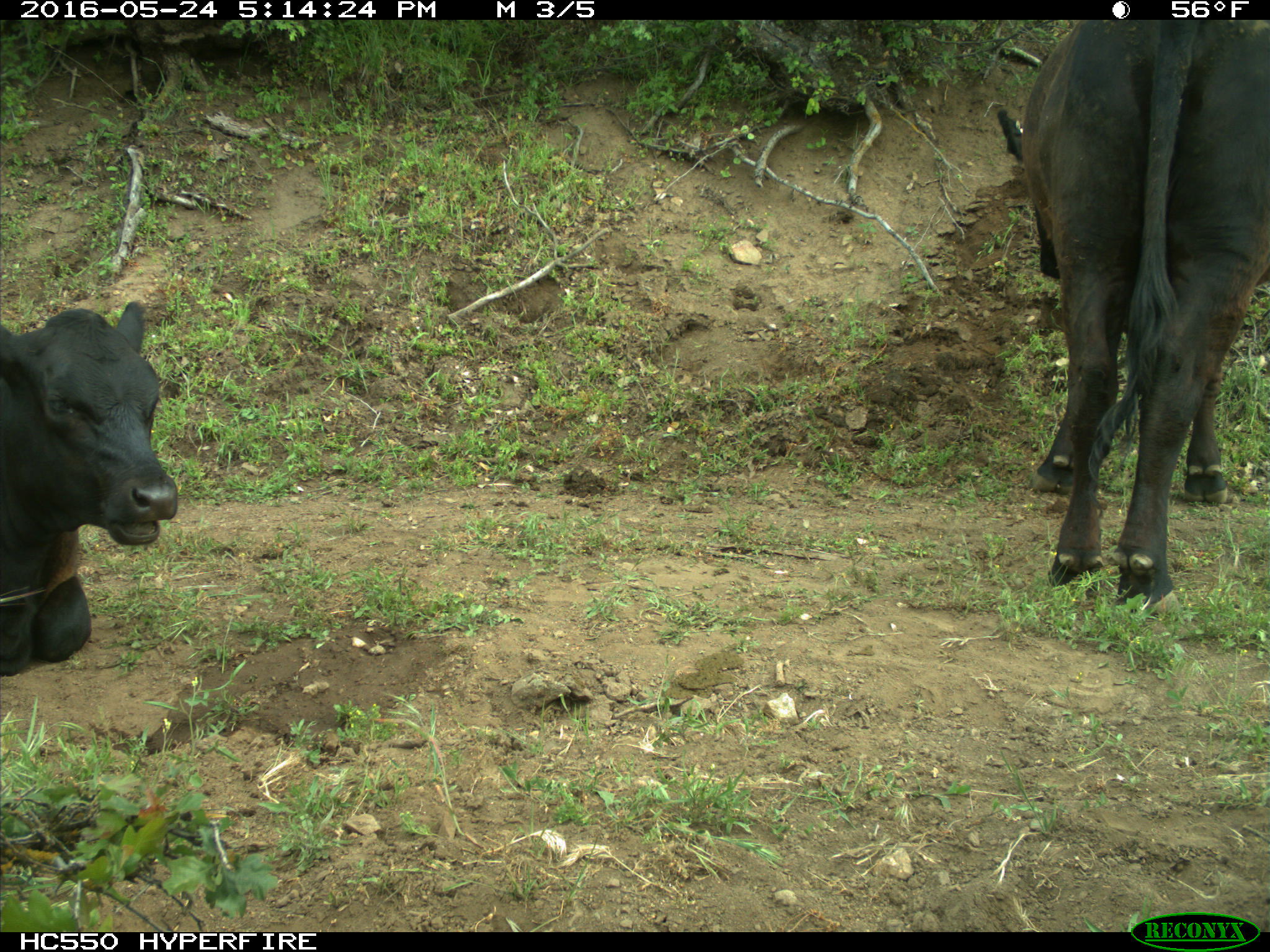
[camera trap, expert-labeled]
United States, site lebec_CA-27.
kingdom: Animalia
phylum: Chordata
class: Mammalia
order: Artiodactyla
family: Bovidae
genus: Bos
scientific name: Bos taurus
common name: domestic cow